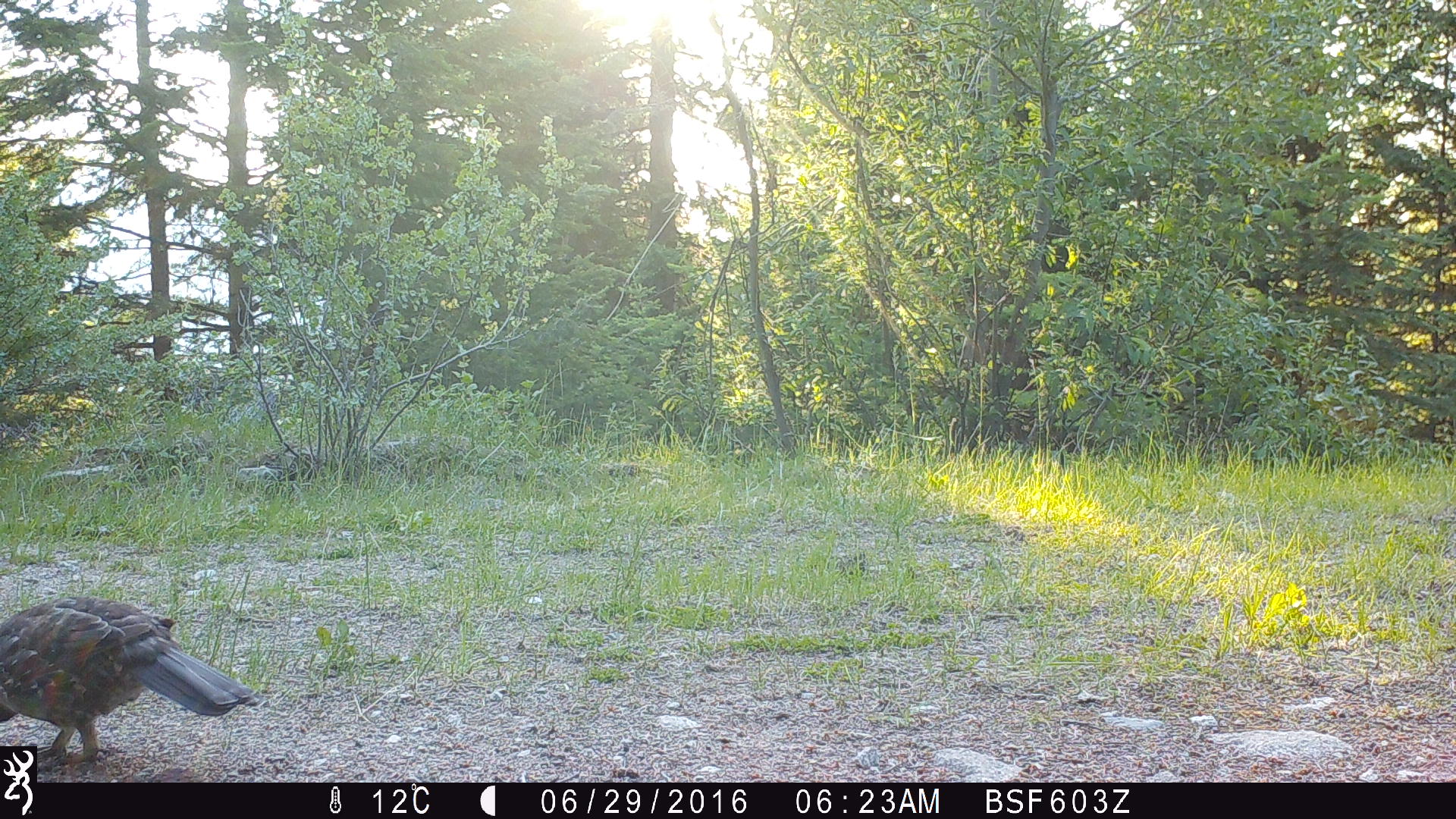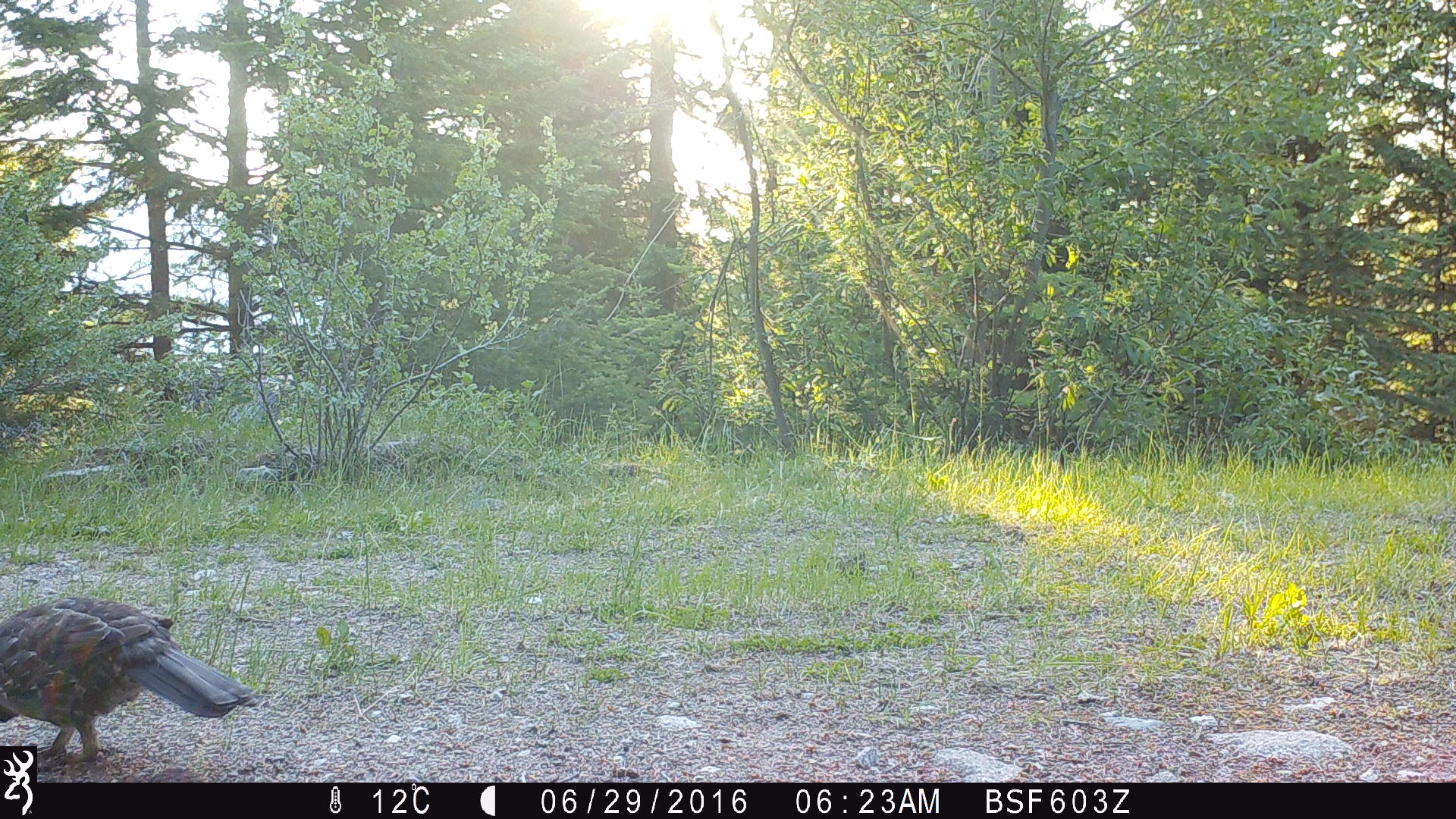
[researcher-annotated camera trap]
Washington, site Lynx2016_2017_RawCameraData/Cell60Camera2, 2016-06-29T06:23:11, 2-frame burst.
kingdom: Animalia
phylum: Chordata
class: Aves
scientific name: Aves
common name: birds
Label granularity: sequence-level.